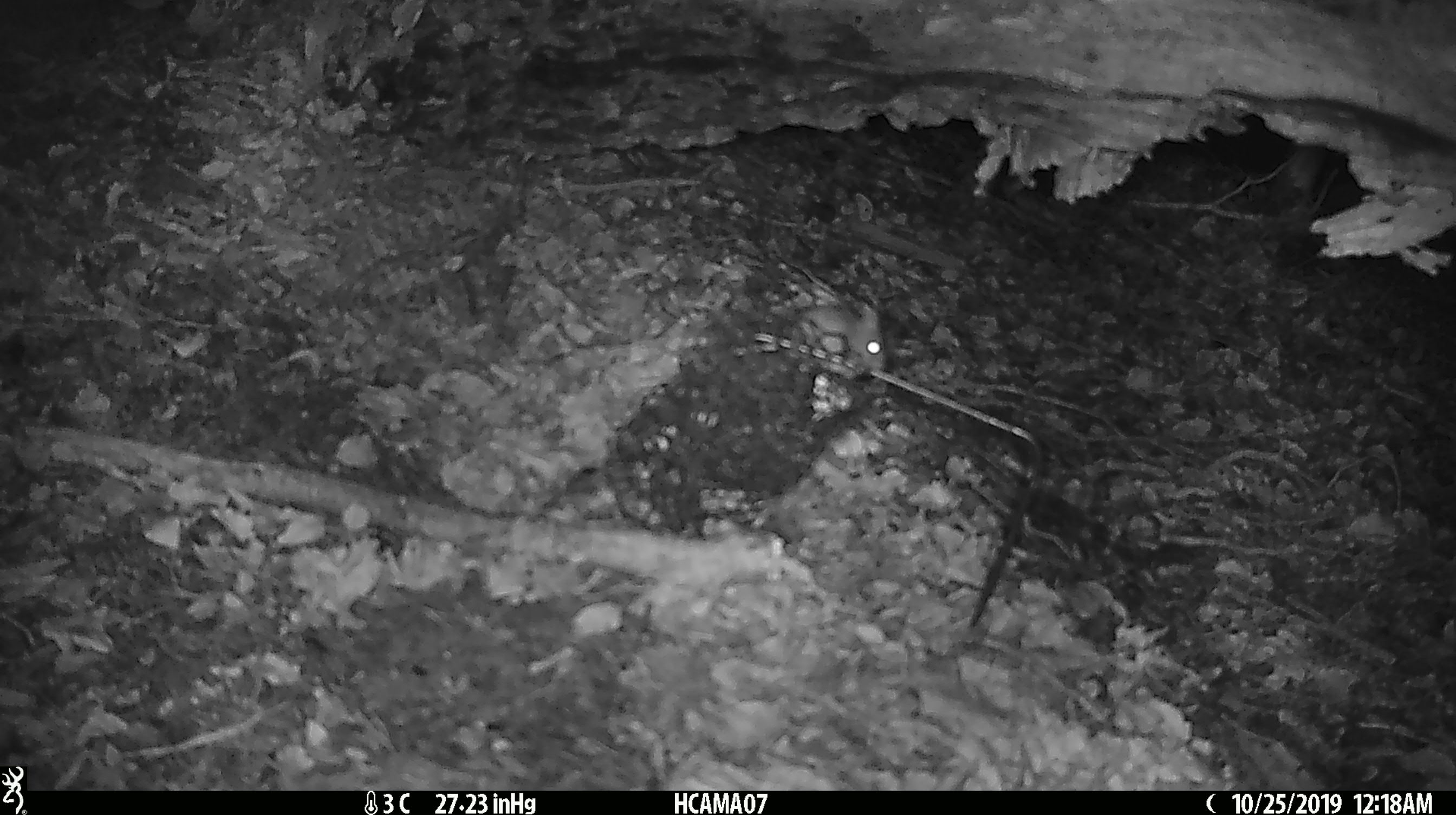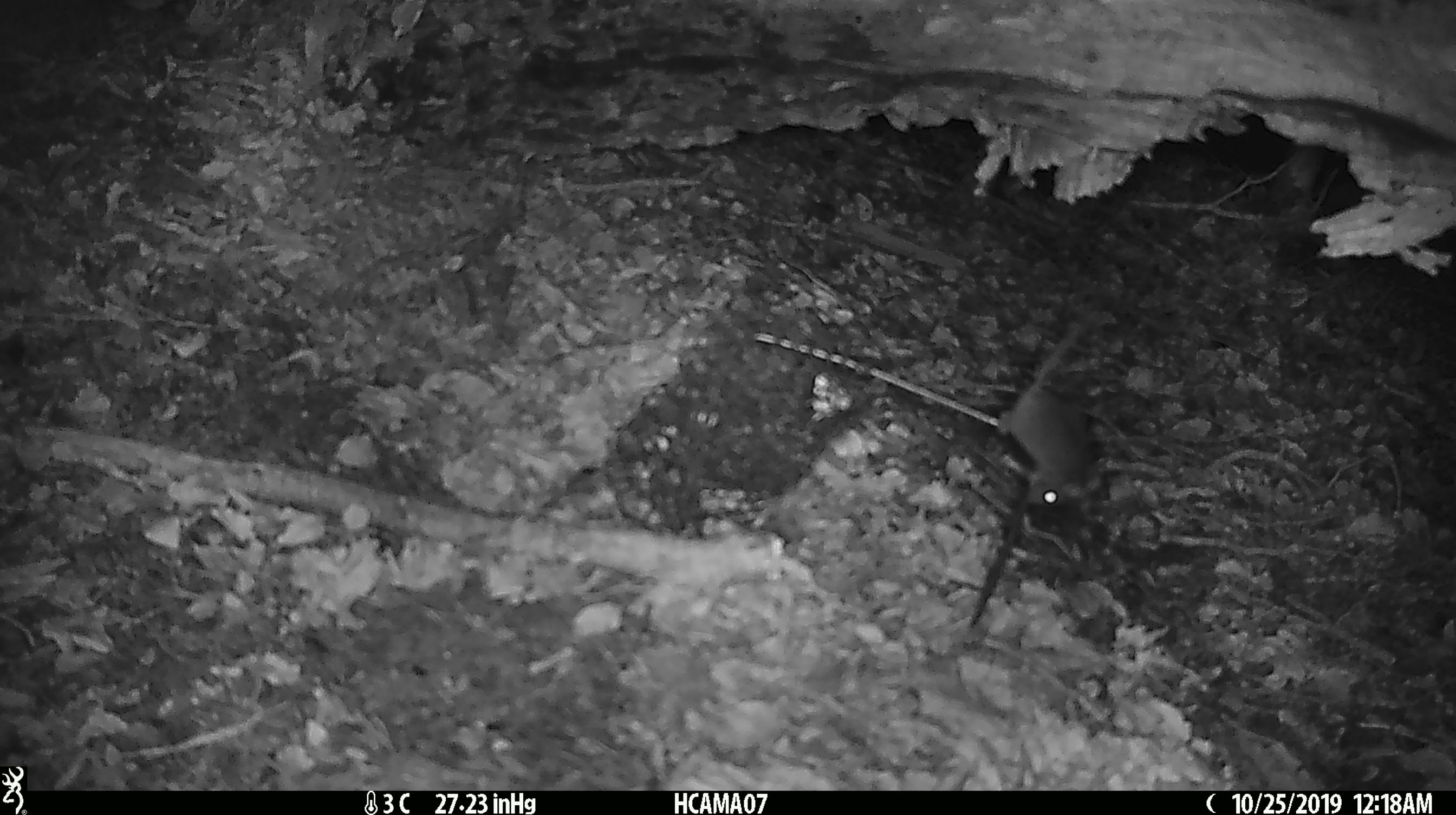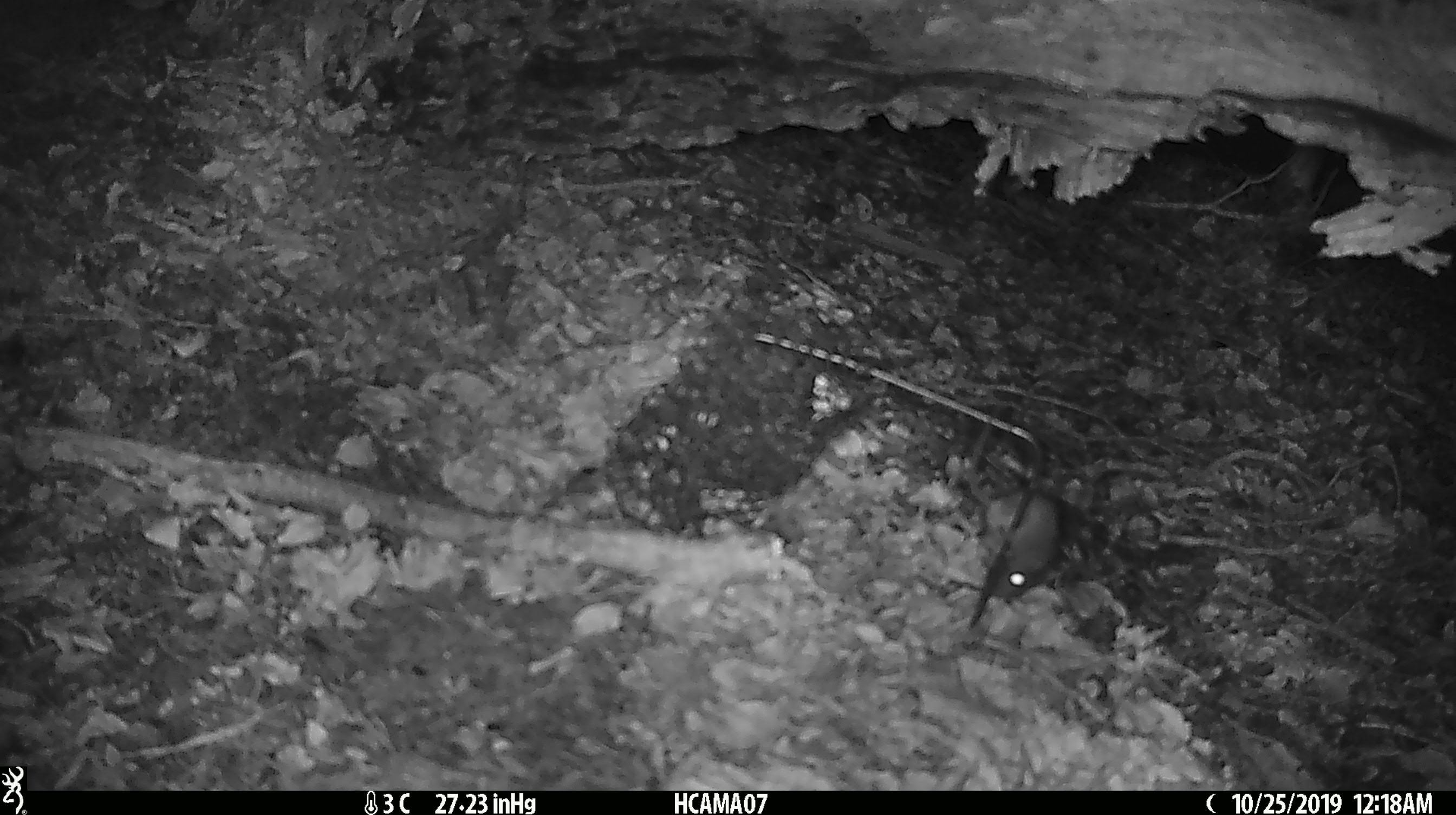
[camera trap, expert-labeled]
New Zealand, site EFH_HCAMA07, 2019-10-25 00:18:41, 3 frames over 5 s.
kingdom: Animalia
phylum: Chordata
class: Mammalia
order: Rodentia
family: Muridae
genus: Mus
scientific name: Mus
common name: mouse